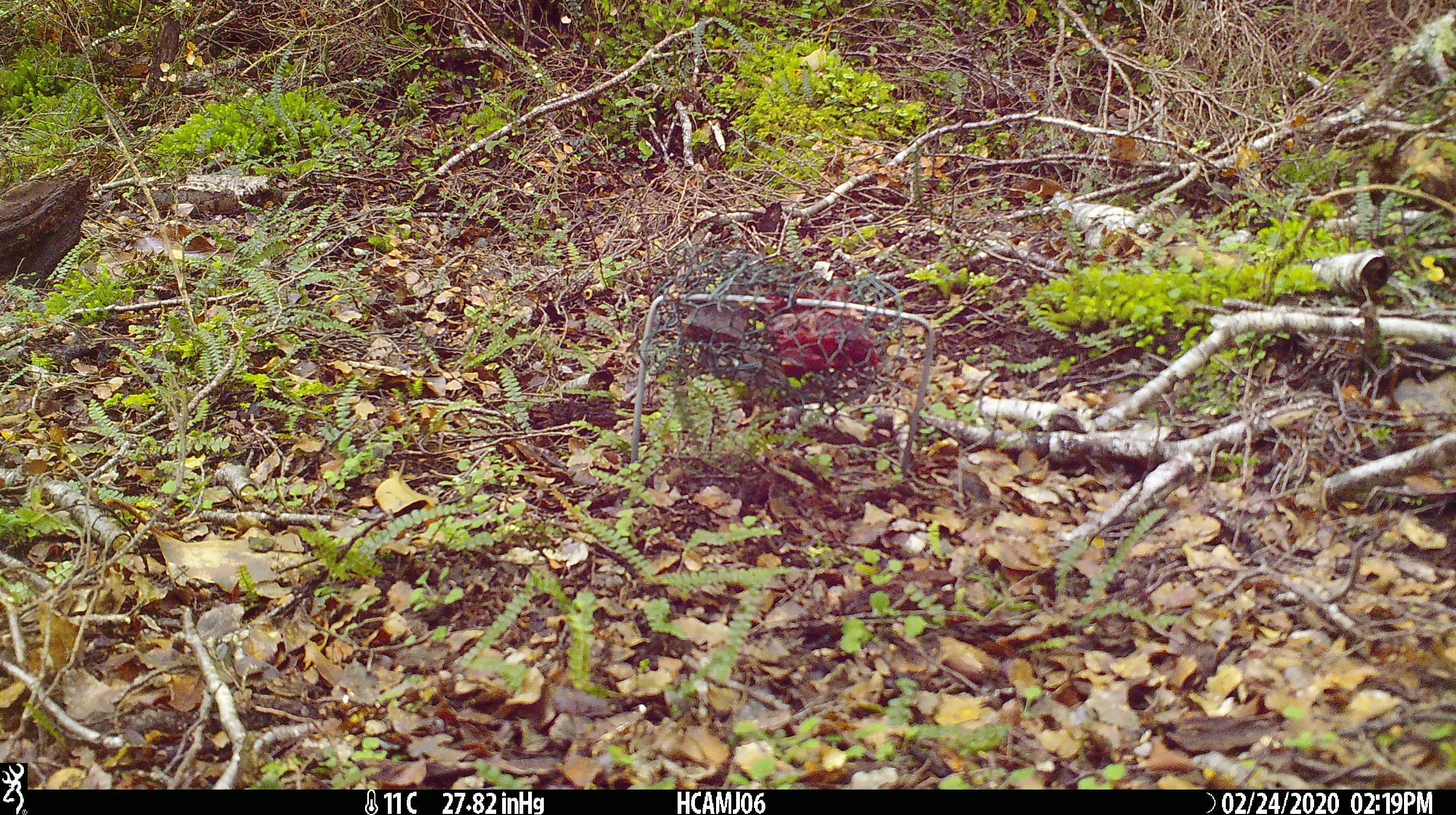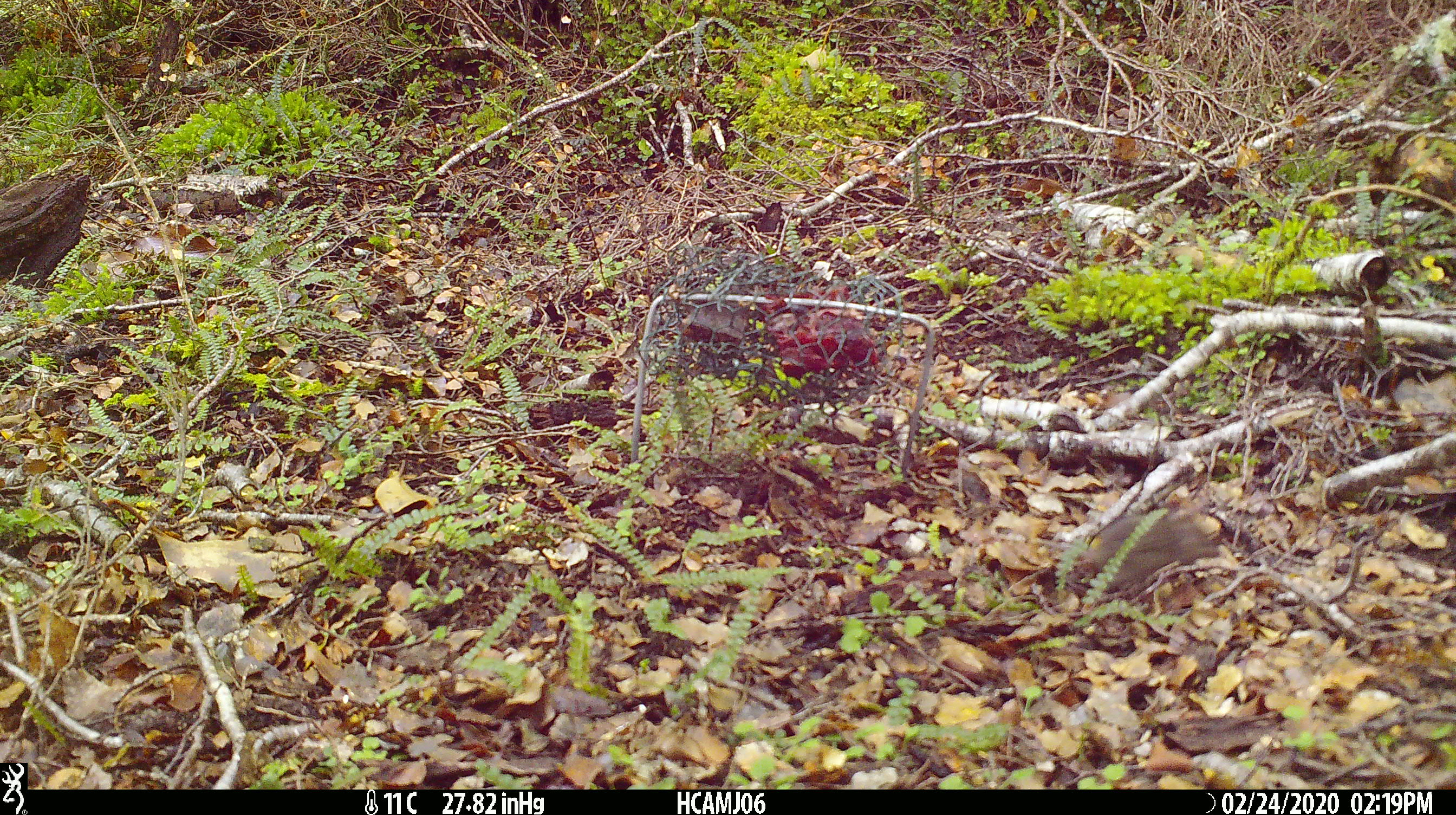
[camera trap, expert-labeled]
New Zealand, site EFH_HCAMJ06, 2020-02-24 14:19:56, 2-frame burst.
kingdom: Animalia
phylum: Chordata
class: Mammalia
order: Rodentia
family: Muridae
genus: Mus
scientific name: Mus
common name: mouse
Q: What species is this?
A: Mouse (Mus).